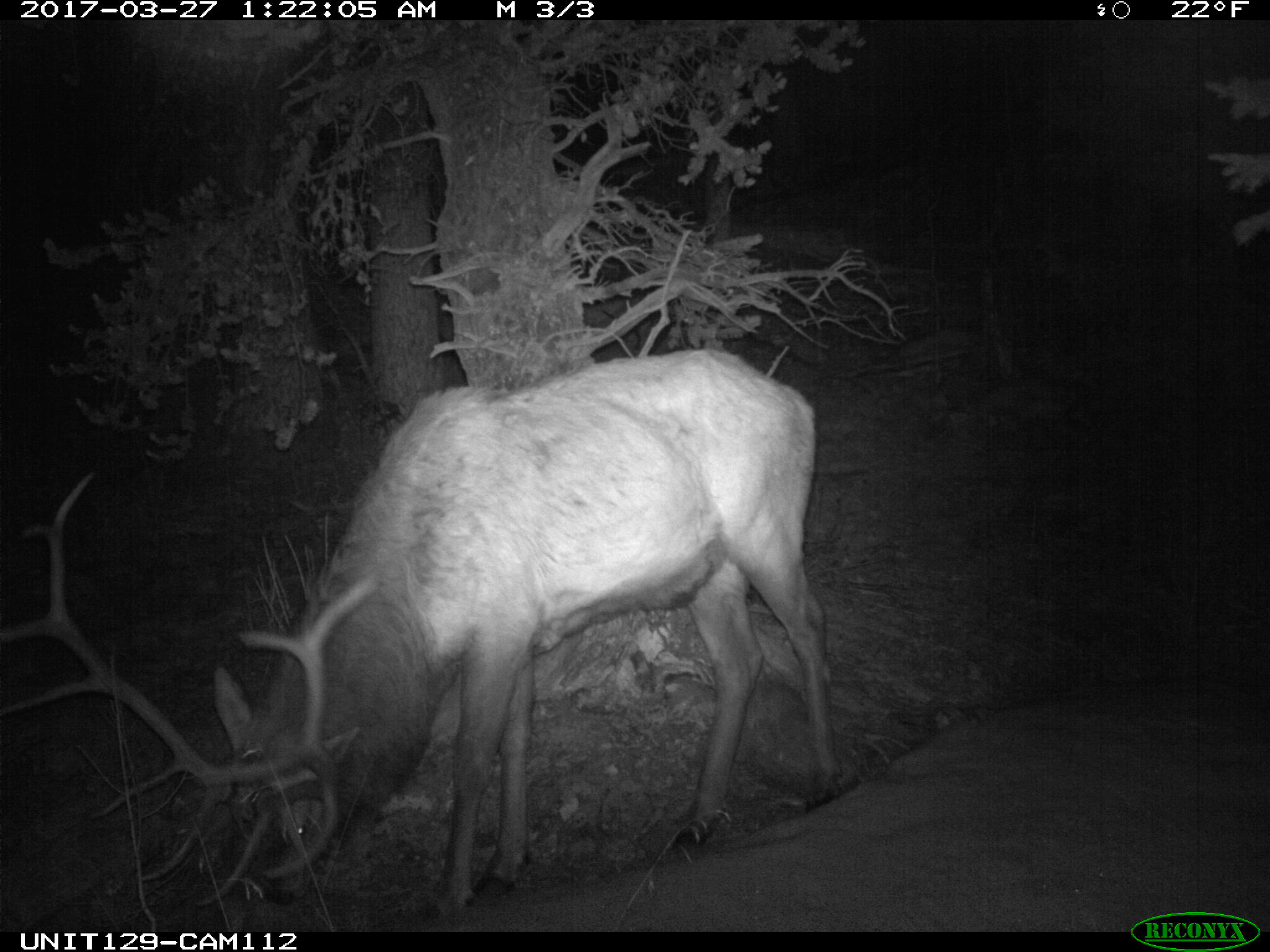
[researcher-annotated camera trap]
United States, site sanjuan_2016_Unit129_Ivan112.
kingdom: Animalia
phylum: Chordata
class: Mammalia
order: Artiodactyla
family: Cervidae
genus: Cervus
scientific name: Cervus elaphus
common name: red deer